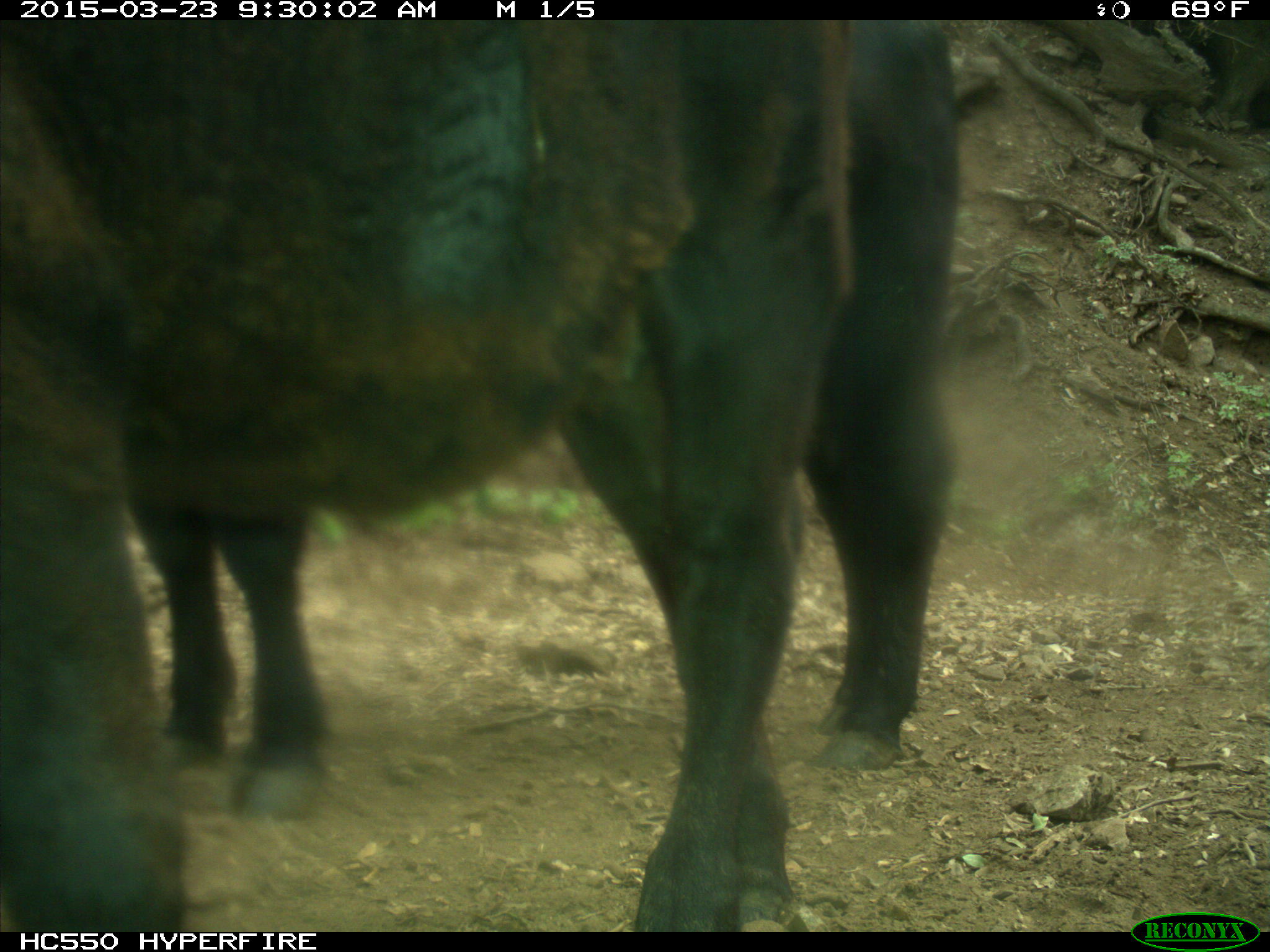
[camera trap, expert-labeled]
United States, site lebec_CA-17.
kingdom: Animalia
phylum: Chordata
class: Mammalia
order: Artiodactyla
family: Bovidae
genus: Bos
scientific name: Bos taurus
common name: domestic cow